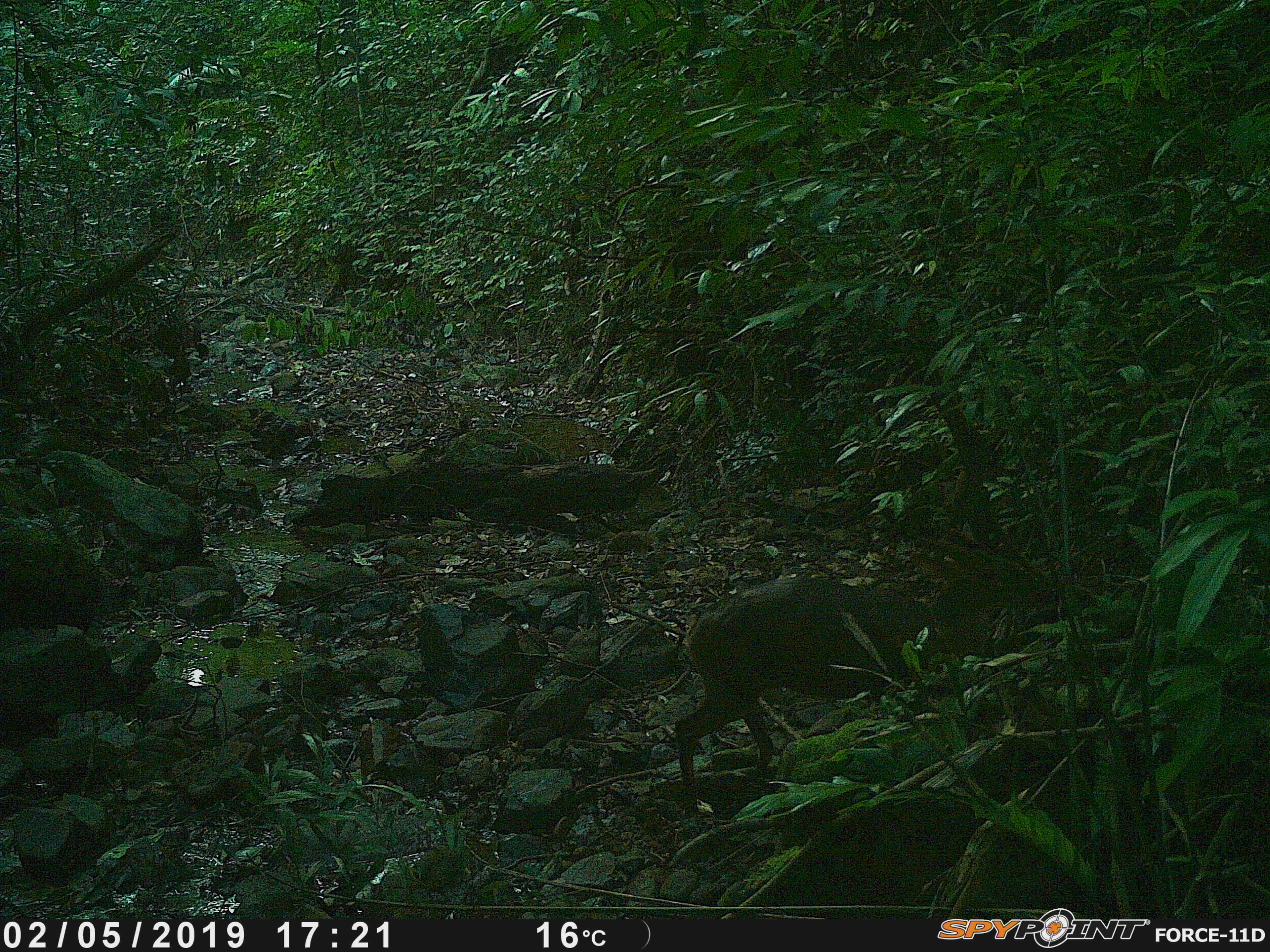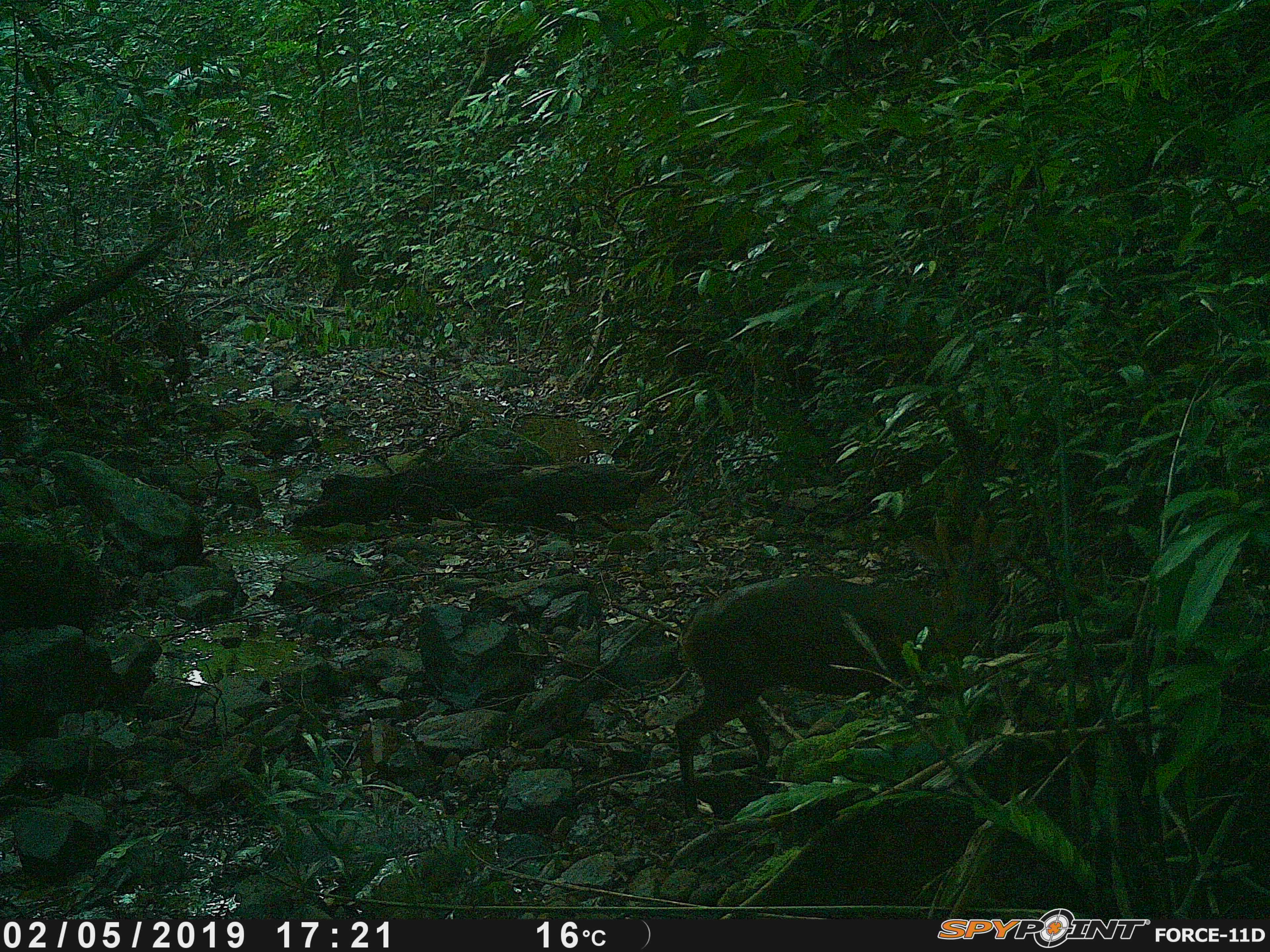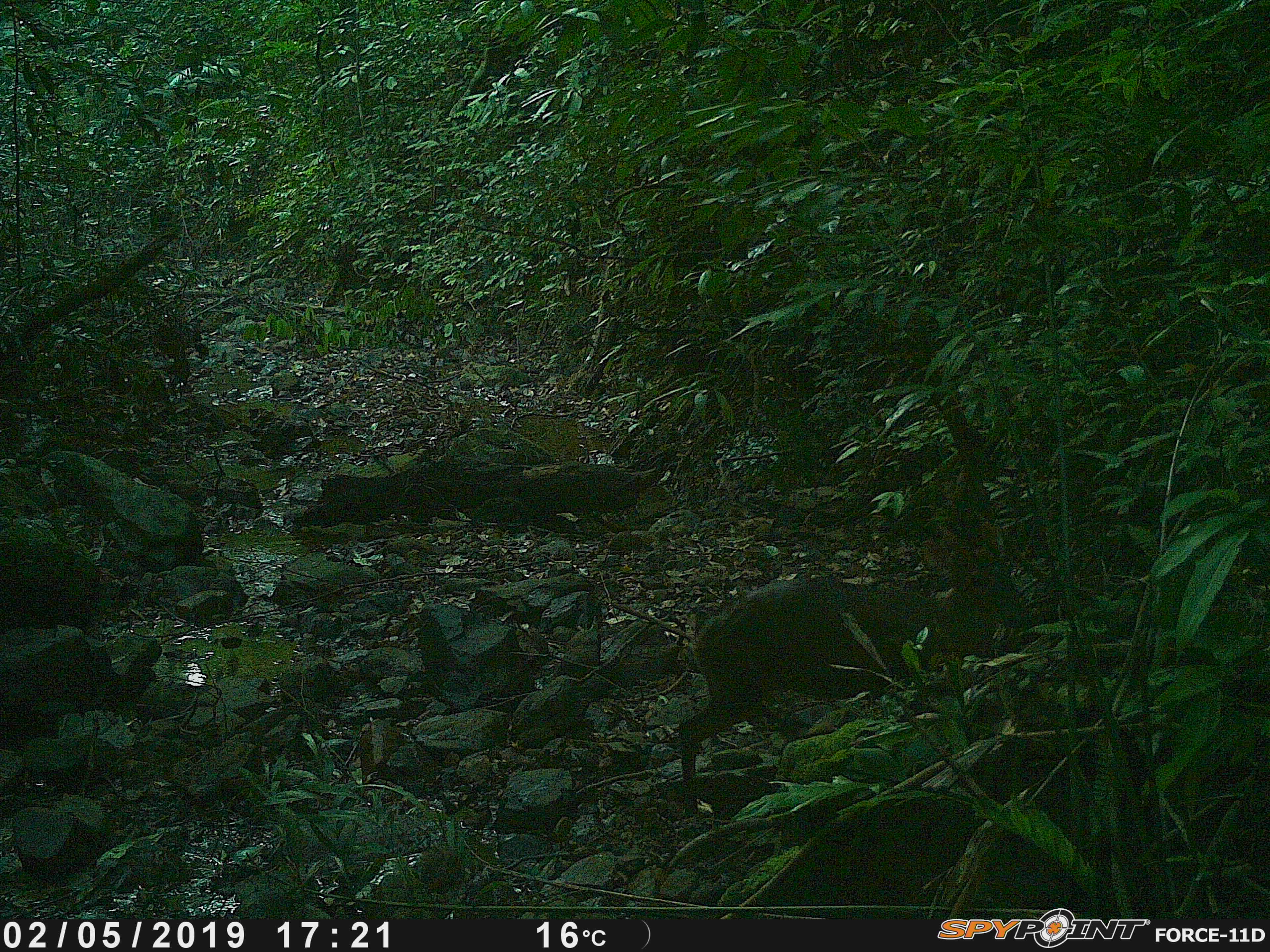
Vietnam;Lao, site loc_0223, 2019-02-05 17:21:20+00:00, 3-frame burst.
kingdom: Animalia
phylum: Chordata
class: Mammalia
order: Artiodactyla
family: Cervidae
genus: Muntiacus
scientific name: Muntiacus vuquangensis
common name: large-antlered muntjac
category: large antlered muntjac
Large antlered muntjac (large-antlered muntjac) (Muntiacus vuquangensis). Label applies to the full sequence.